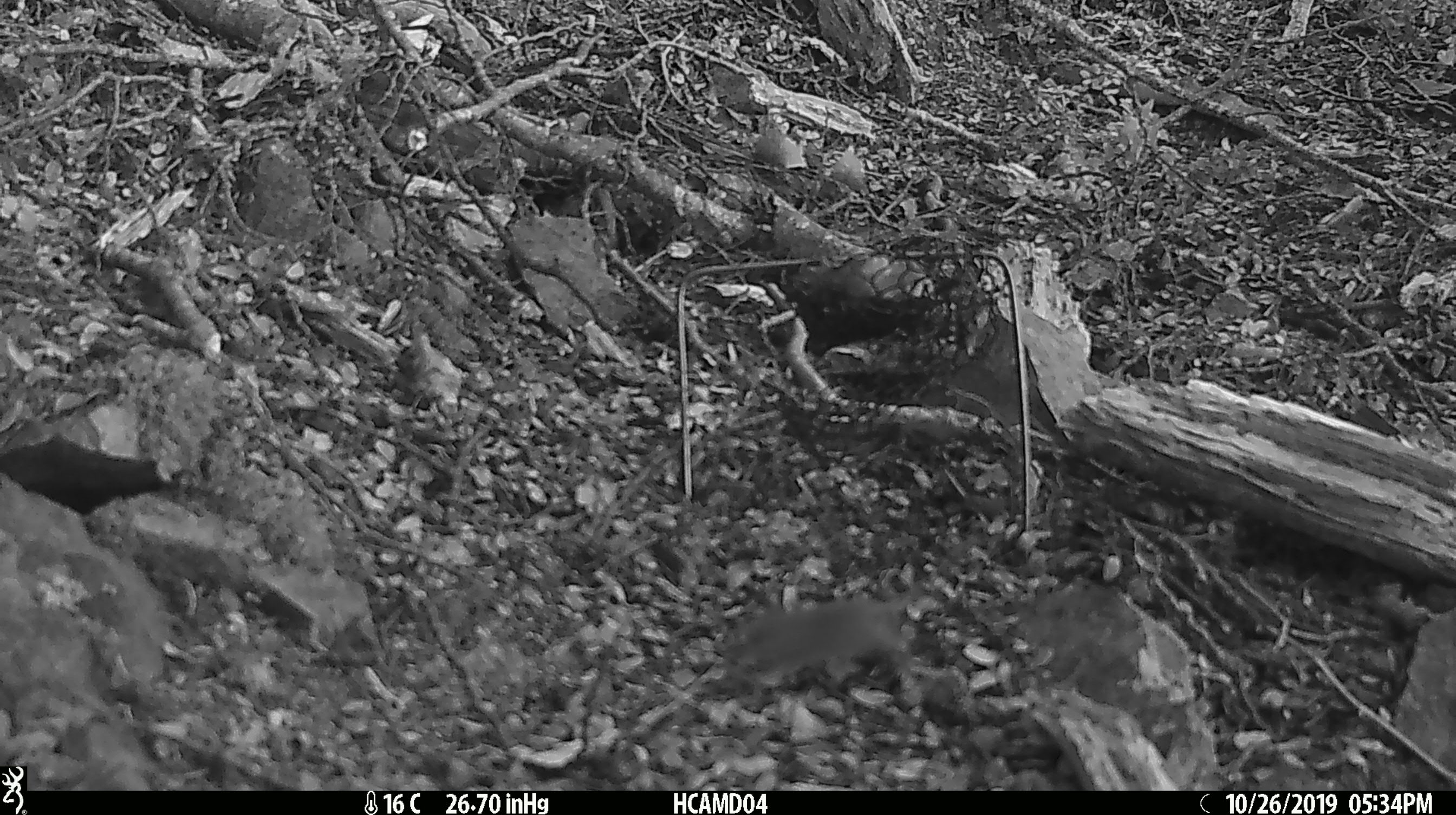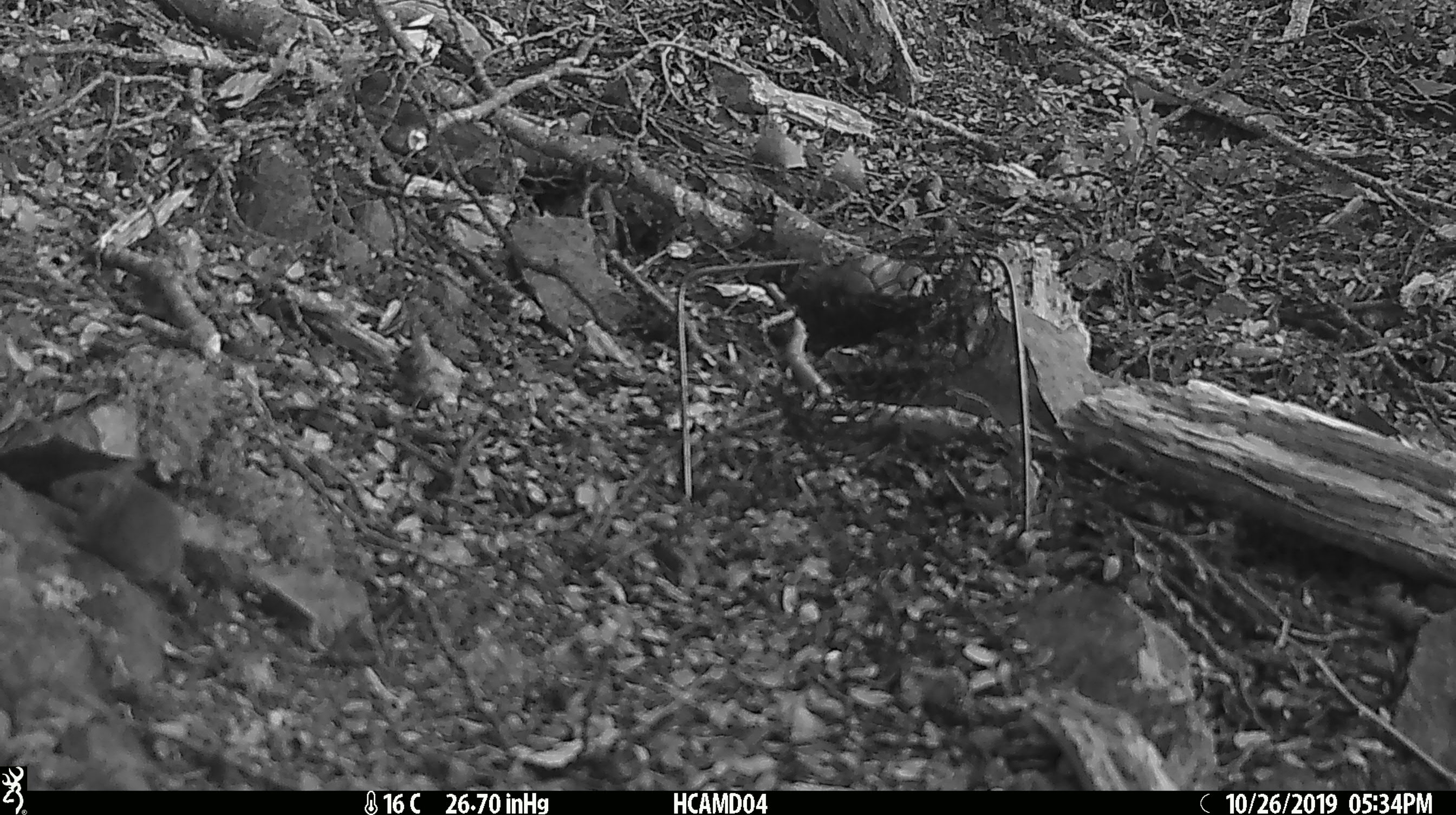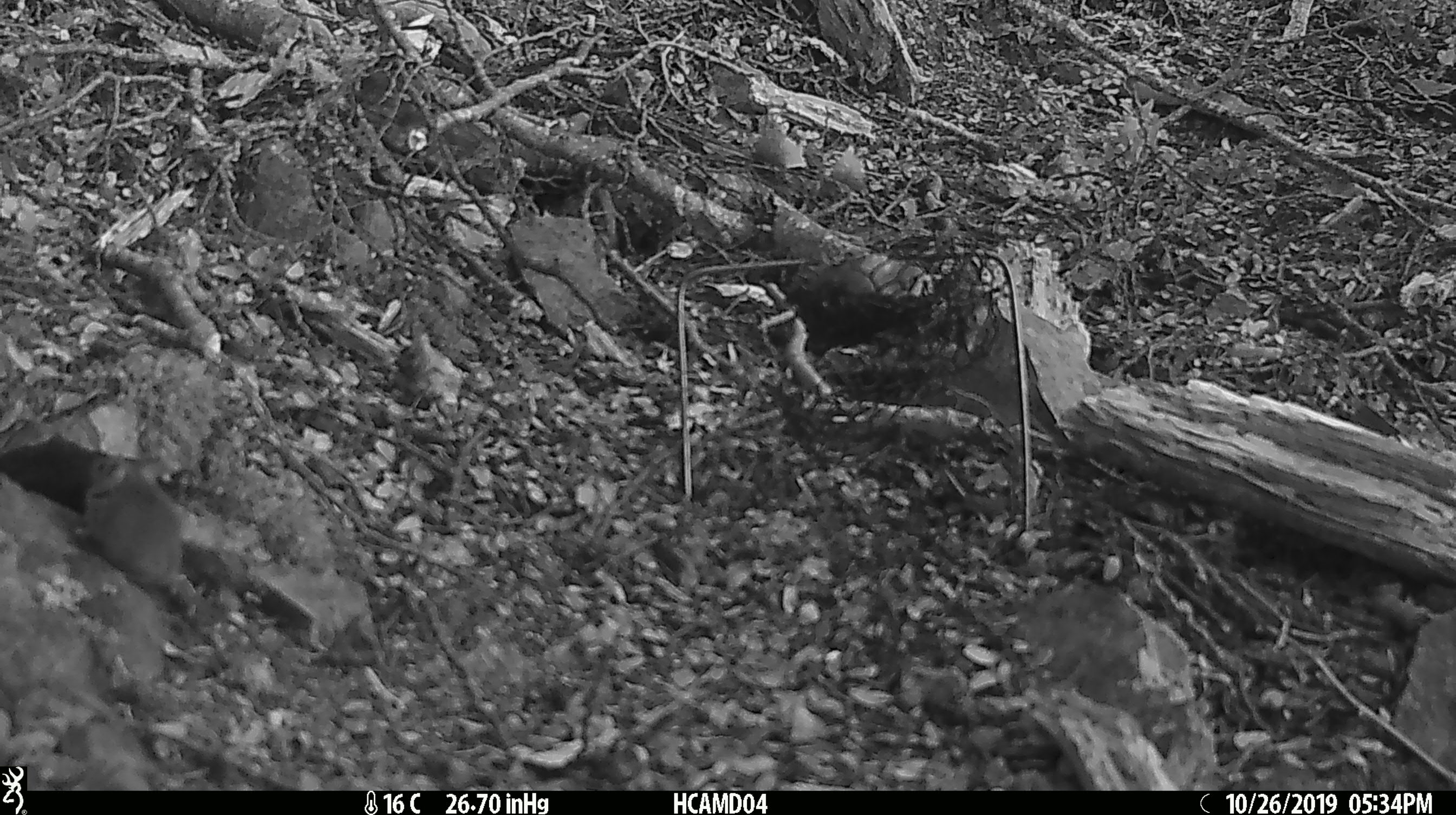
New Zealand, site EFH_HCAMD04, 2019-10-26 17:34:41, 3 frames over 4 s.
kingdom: Animalia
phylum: Chordata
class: Mammalia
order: Rodentia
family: Muridae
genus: Mus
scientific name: Mus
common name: mouse